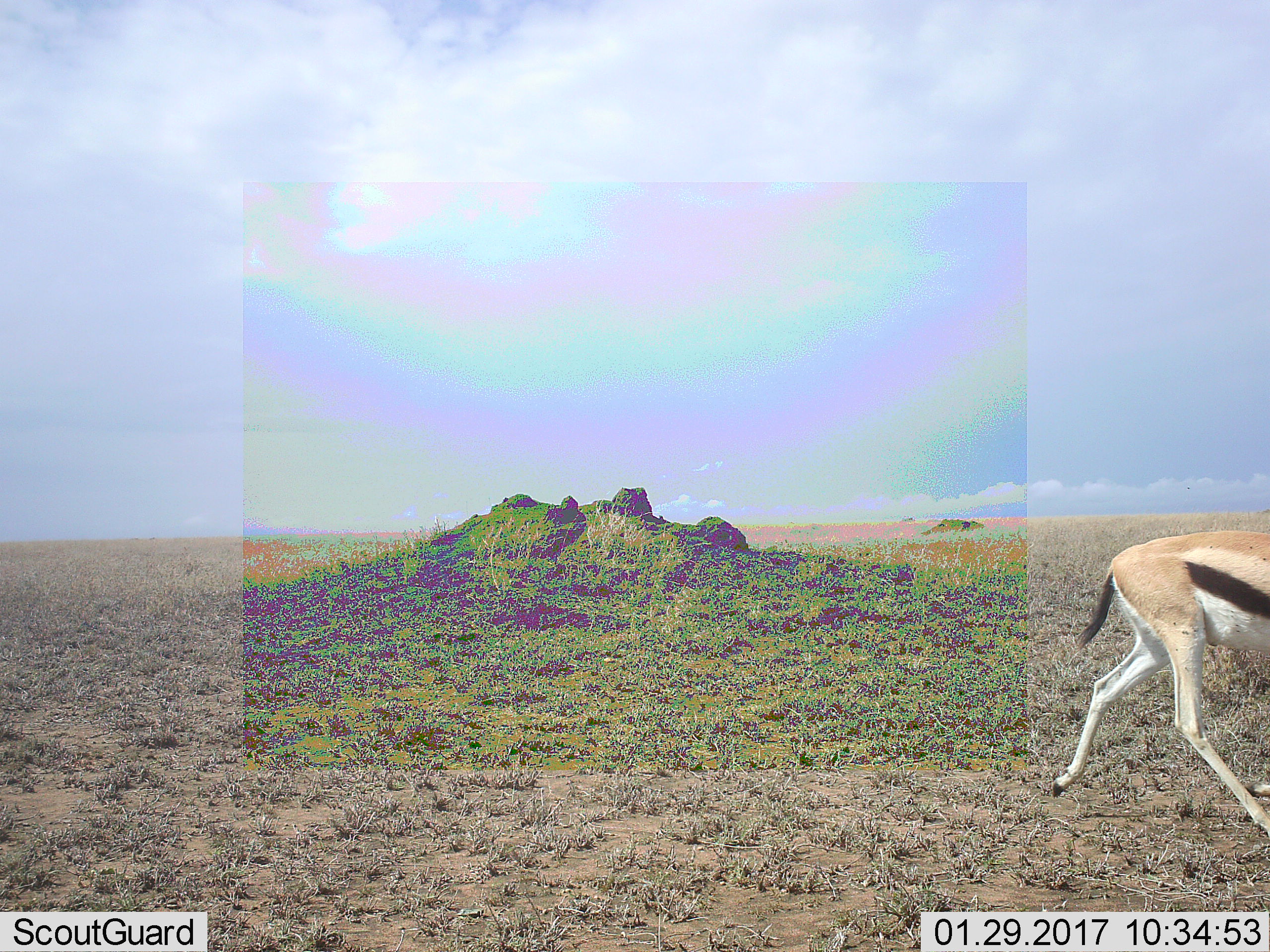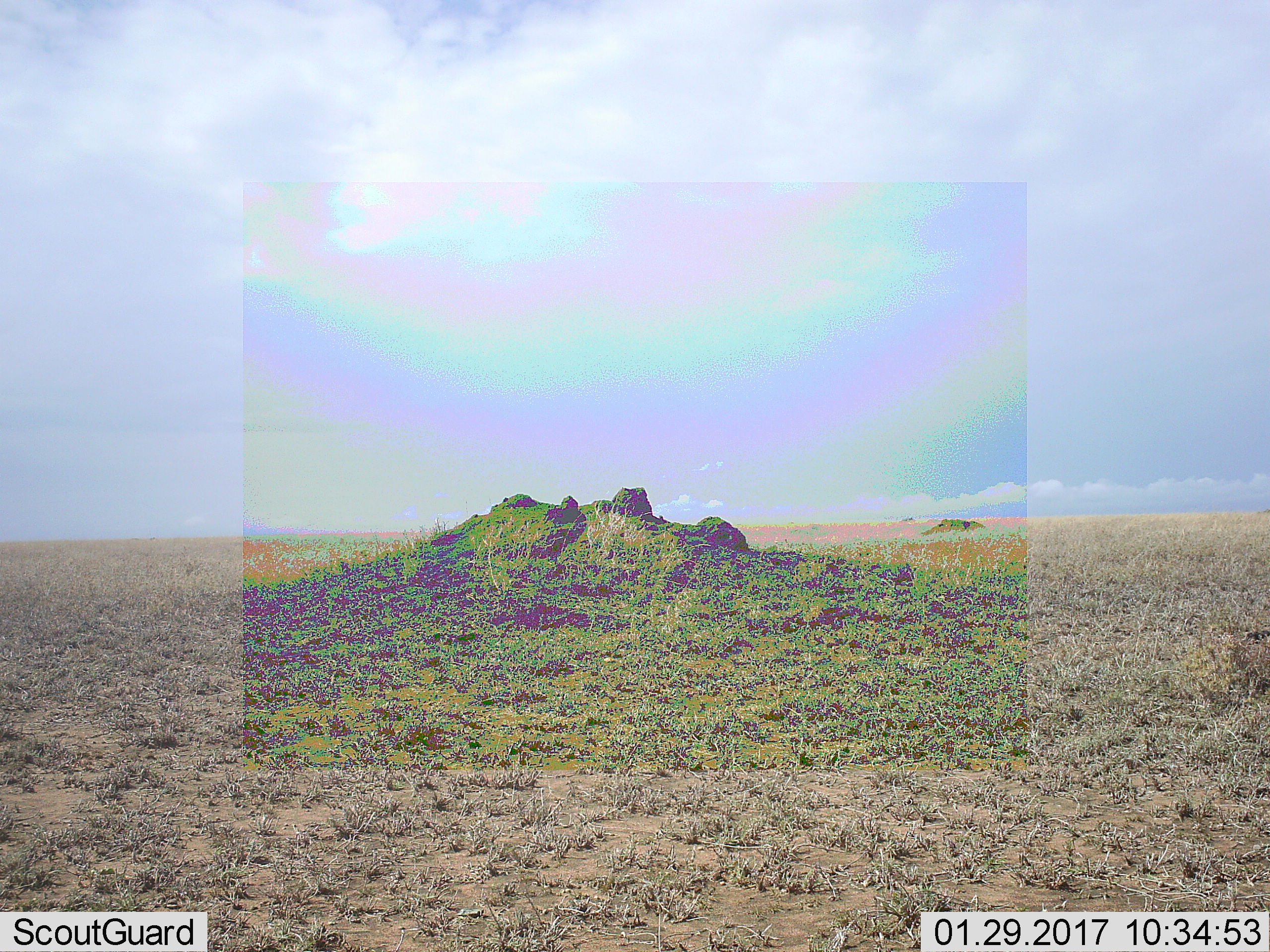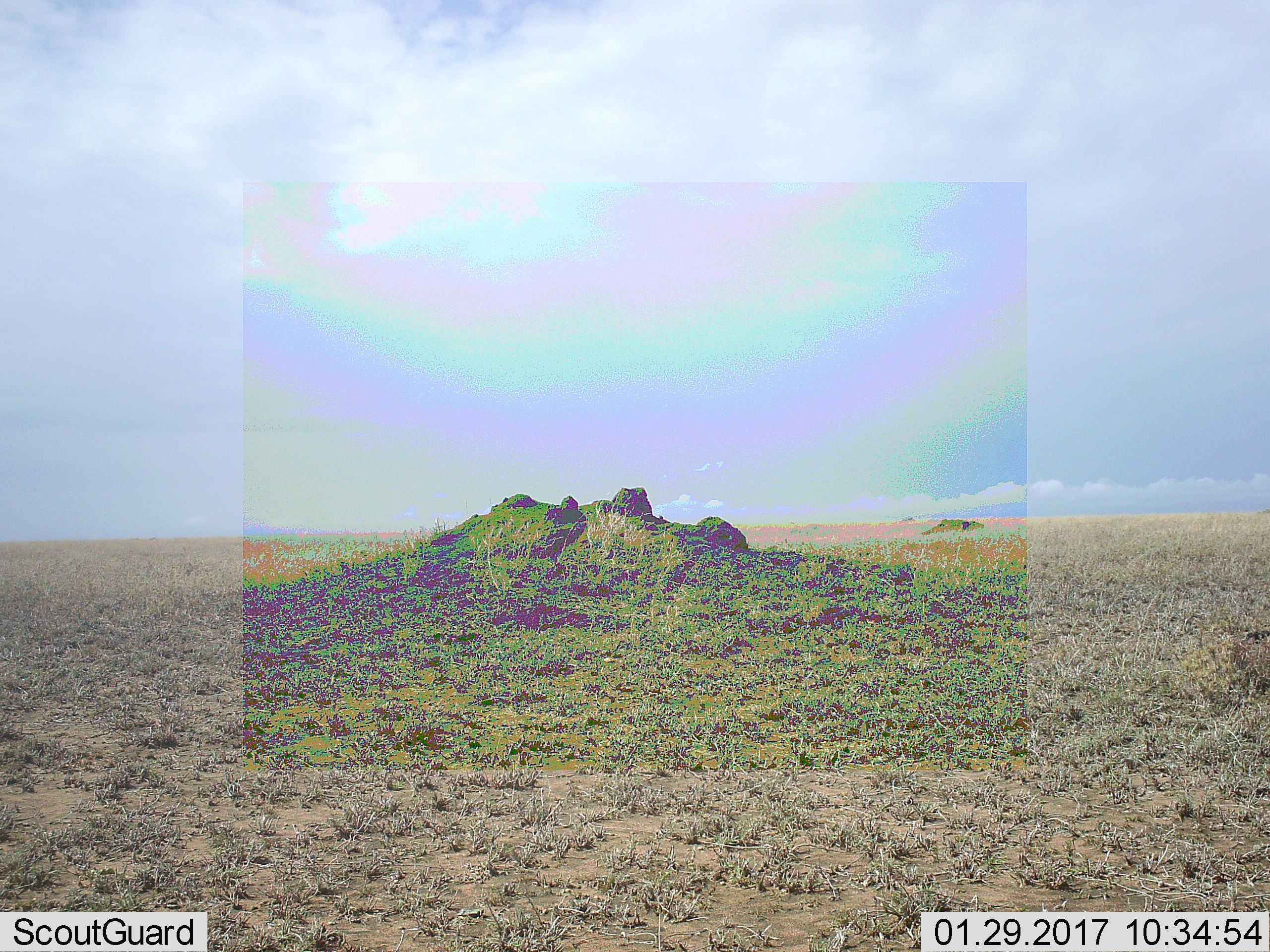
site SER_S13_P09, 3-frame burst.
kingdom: Animalia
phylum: Chordata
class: Mammalia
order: Artiodactyla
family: Bovidae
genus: Eudorcas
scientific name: Eudorcas thomsonii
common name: thomson's gazelle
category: gazellethomsons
Gazellethomsons (thomson's gazelle) (Eudorcas thomsonii), count 1. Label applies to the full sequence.